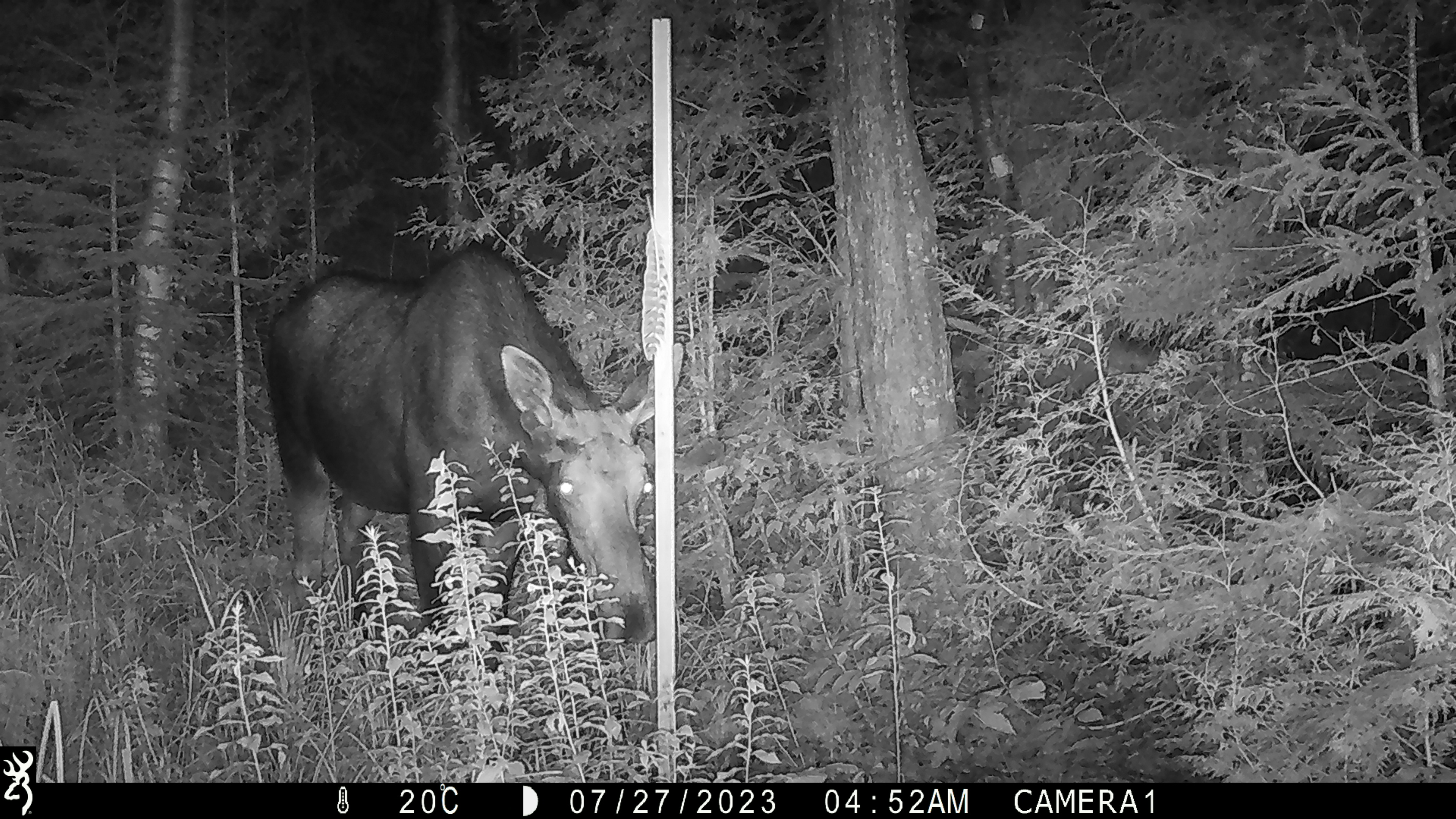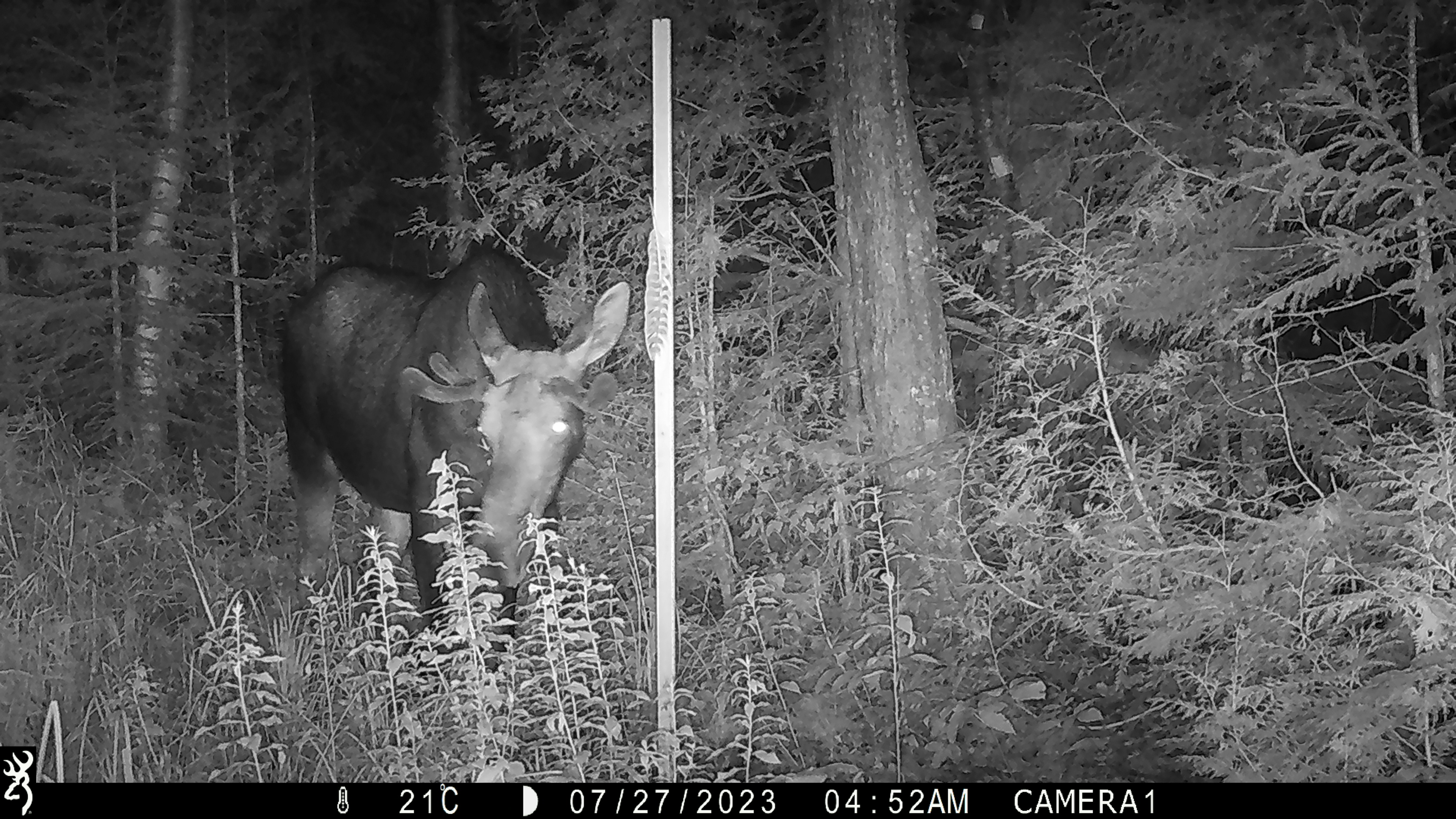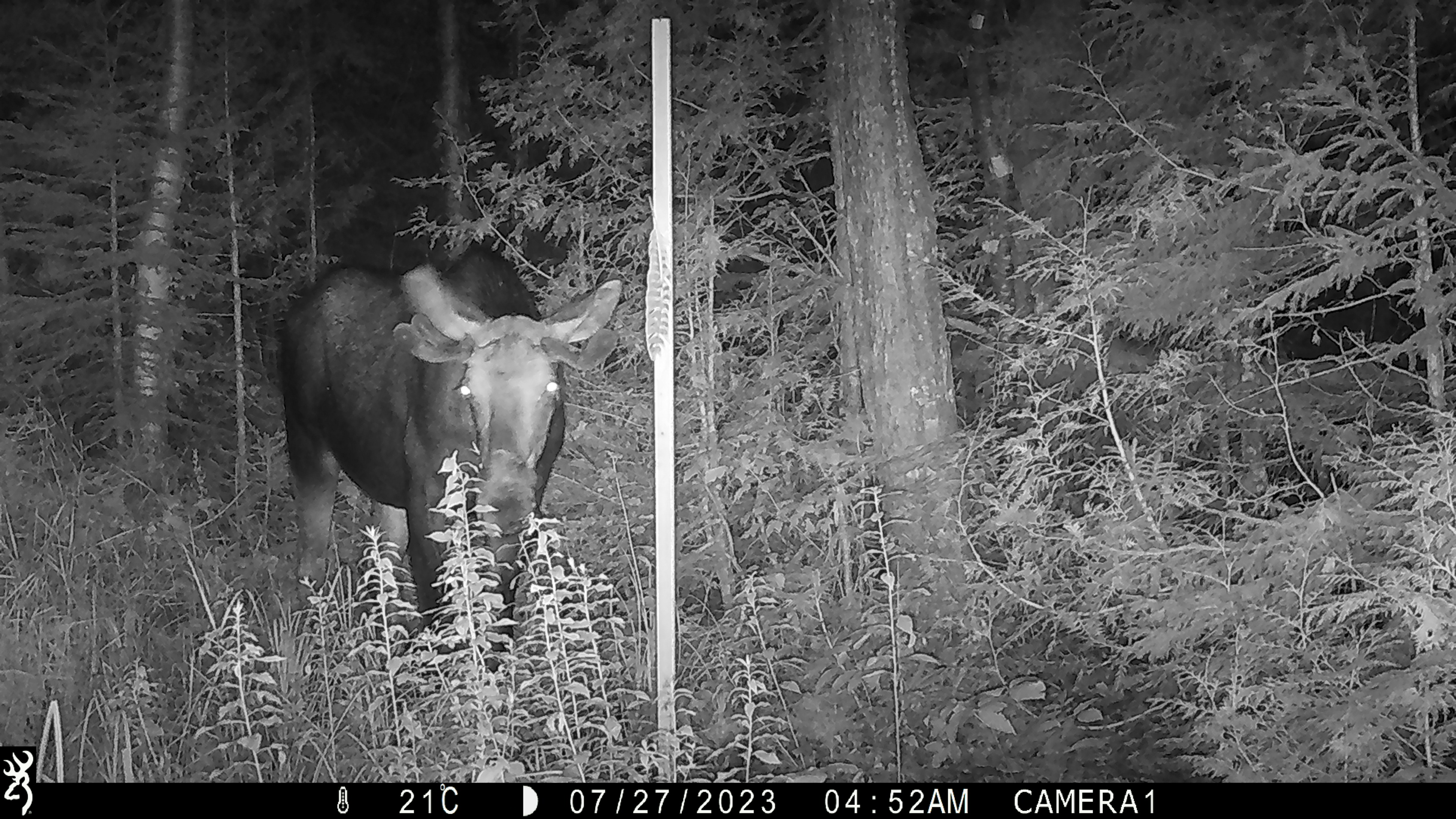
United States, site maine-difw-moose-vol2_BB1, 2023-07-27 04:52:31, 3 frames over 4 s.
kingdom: Animalia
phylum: Chordata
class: Mammalia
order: Artiodactyla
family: Cervidae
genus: Alces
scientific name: Alces alces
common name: moose